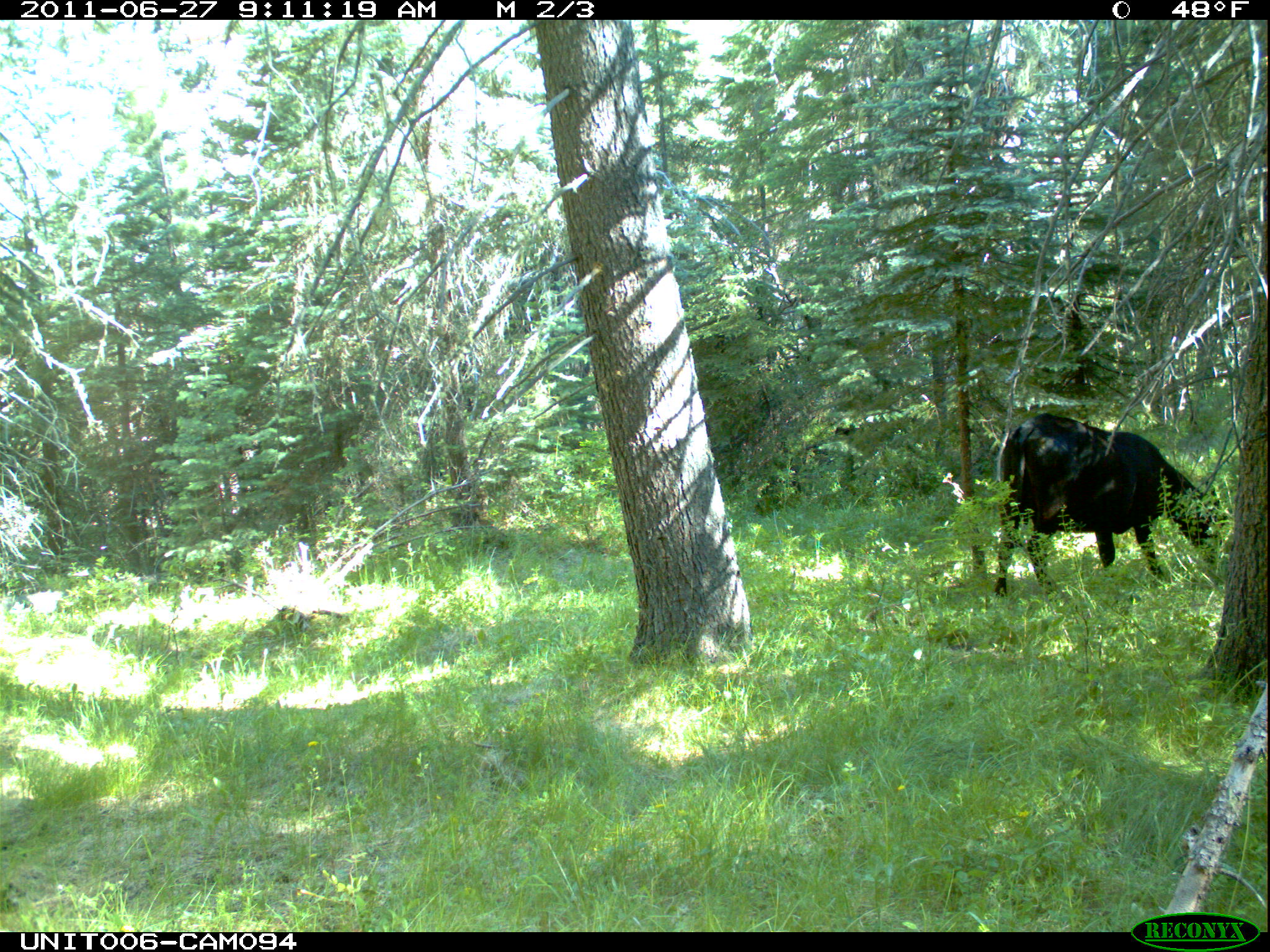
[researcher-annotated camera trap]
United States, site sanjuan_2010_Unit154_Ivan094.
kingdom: Animalia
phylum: Chordata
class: Mammalia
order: Artiodactyla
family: Bovidae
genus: Bos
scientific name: Bos taurus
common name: domestic cow